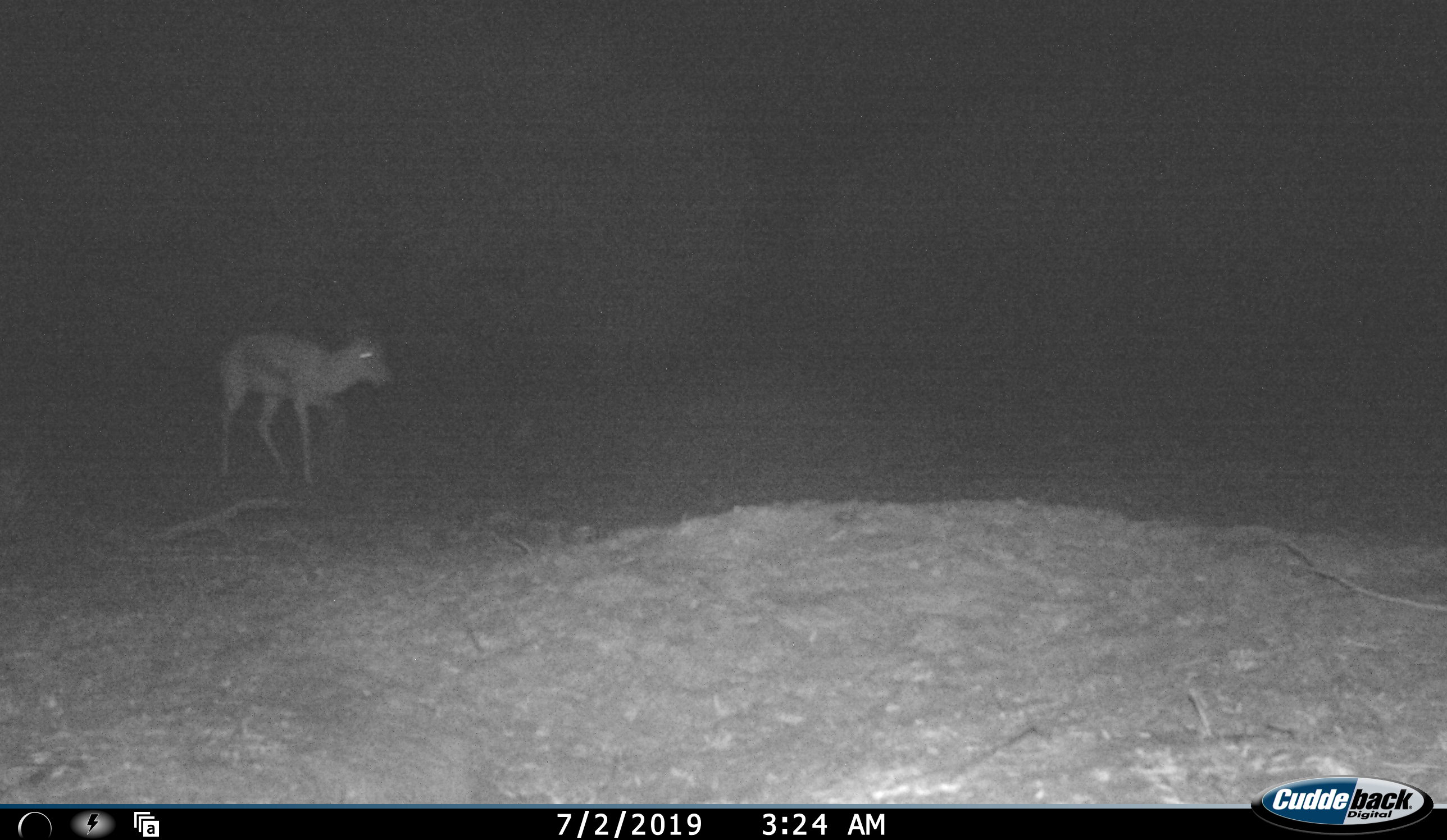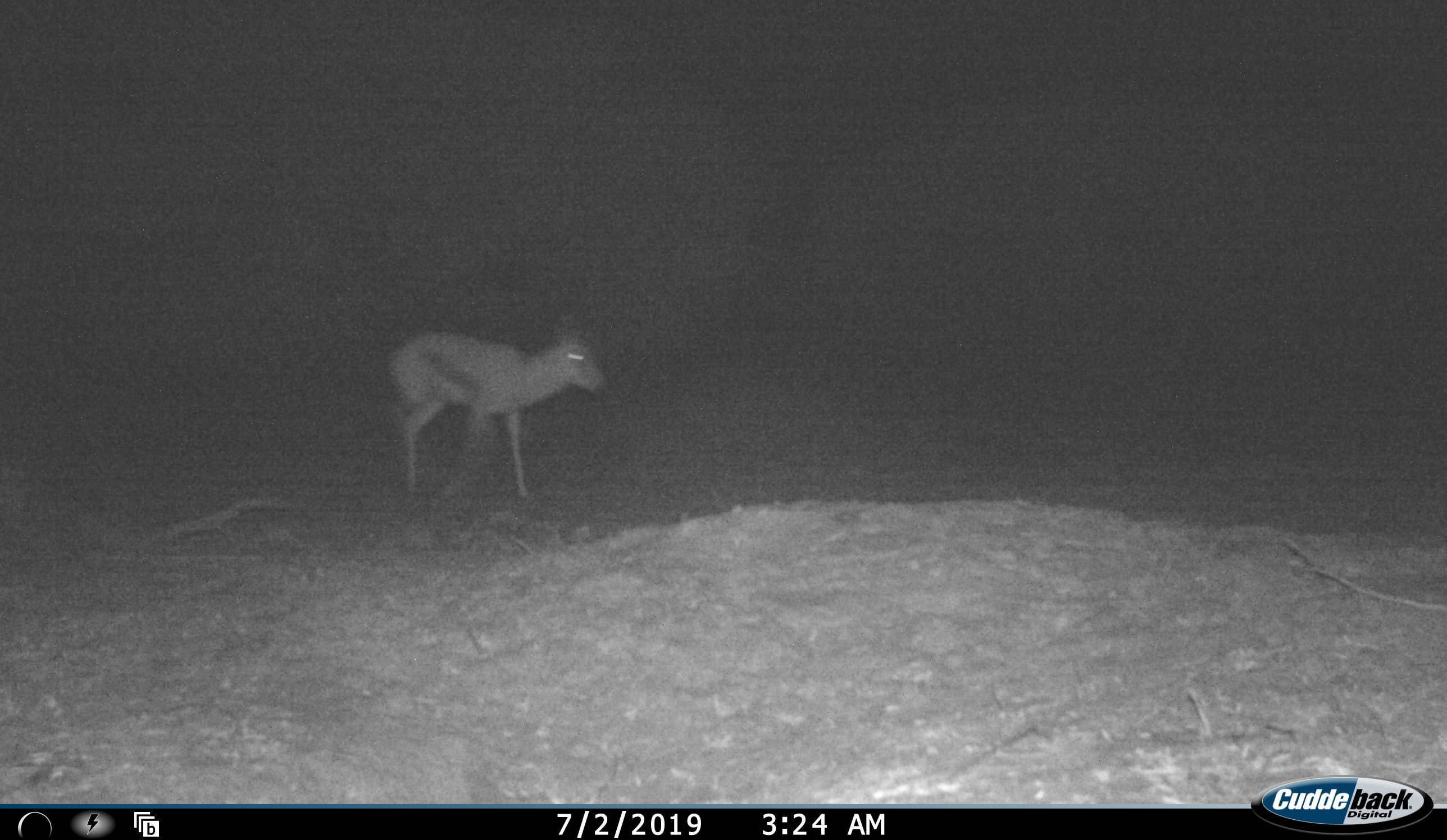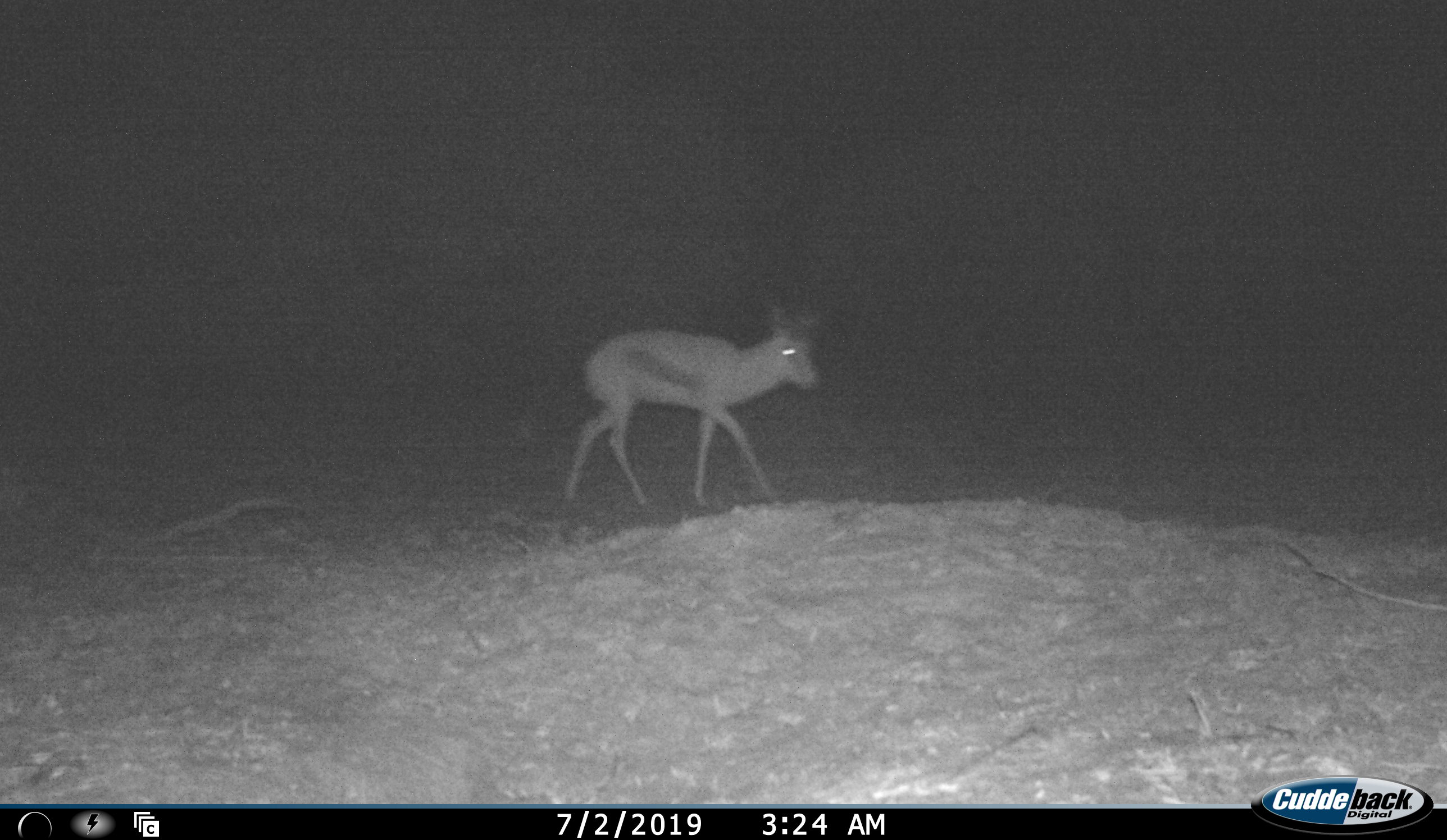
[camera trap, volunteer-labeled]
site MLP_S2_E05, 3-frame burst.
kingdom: Animalia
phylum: Chordata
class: Mammalia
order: Artiodactyla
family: Bovidae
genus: Antidorcas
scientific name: Antidorcas marsupialis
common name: springbok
Springbok (Antidorcas marsupialis), count 1. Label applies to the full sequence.